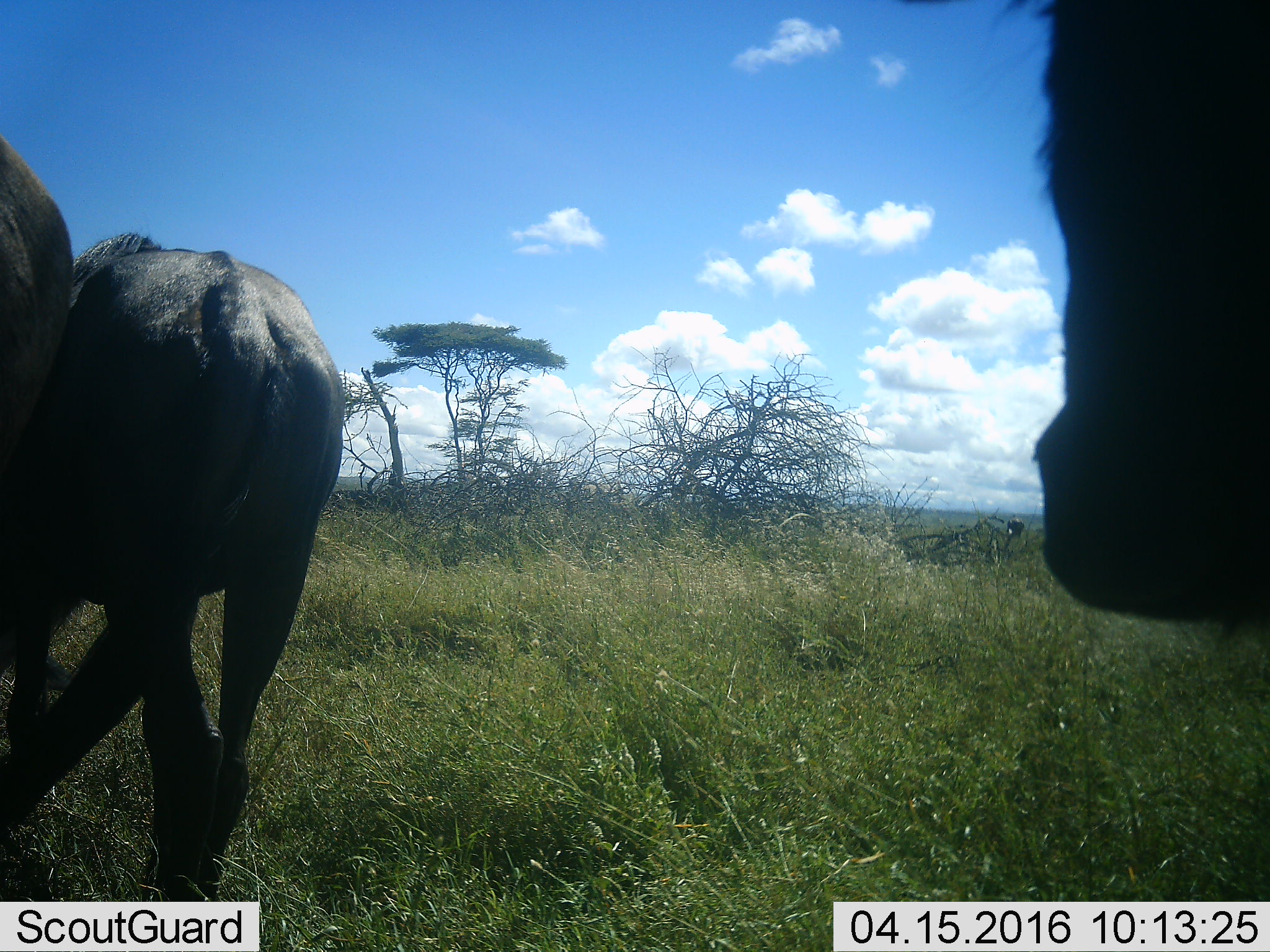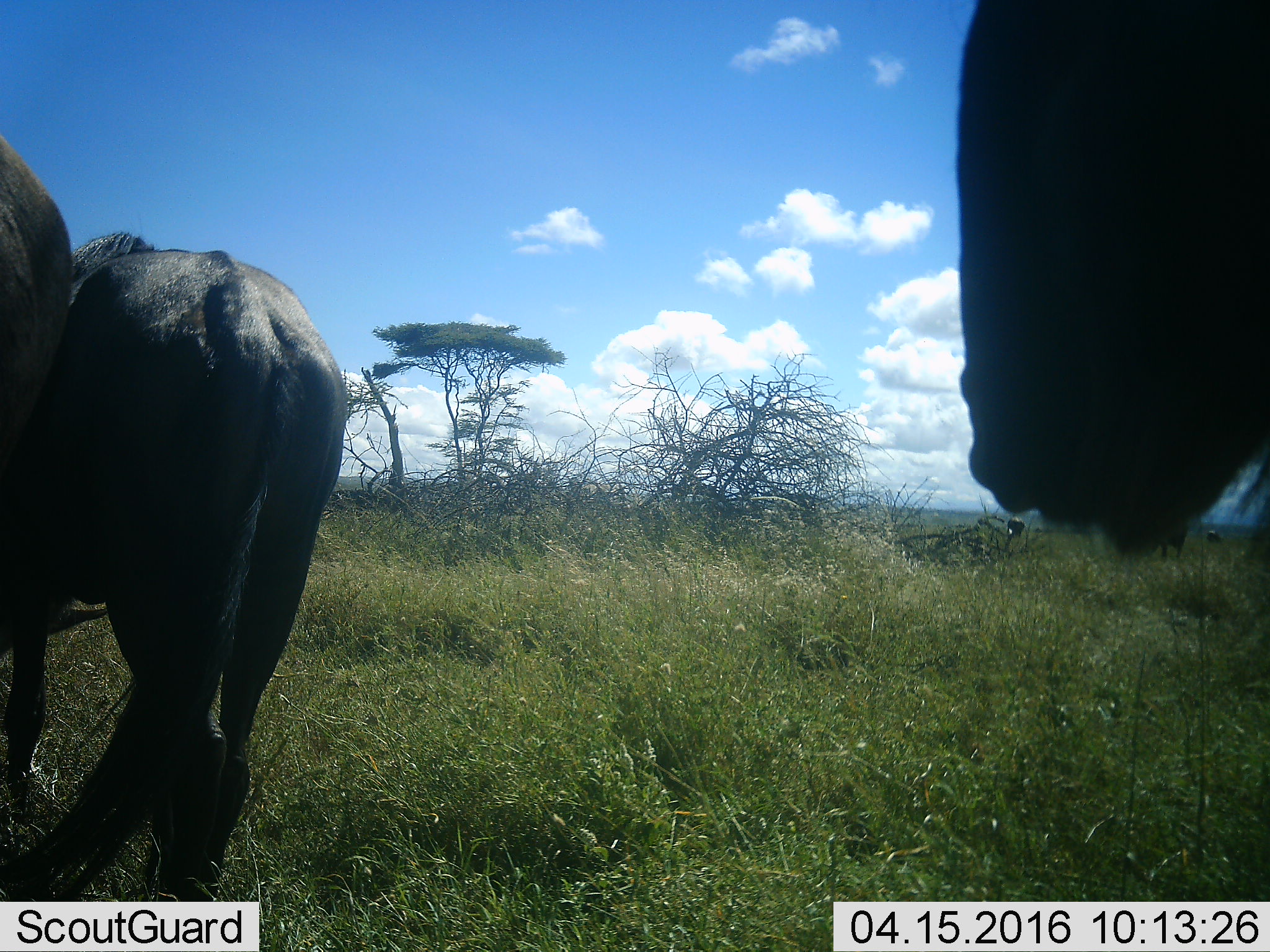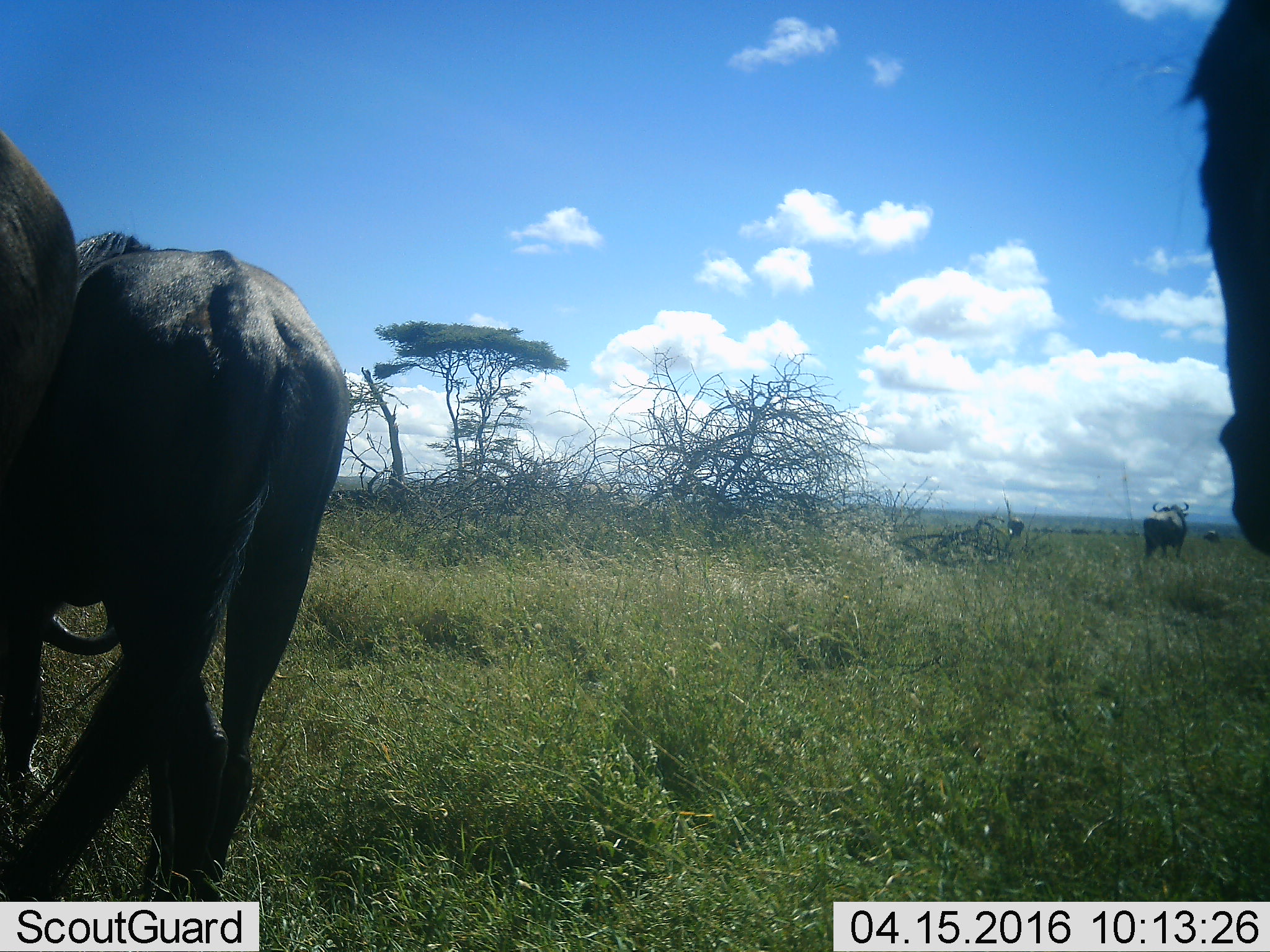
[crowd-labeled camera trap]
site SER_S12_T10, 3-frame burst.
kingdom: Animalia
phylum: Chordata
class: Mammalia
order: Artiodactyla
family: Bovidae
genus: Connochaetes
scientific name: Connochaetes taurinus taurinus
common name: blue wildebeest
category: wildebeestblue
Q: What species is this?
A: Wildebeestblue (blue wildebeest) (Connochaetes taurinus taurinus).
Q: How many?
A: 3.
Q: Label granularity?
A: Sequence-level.